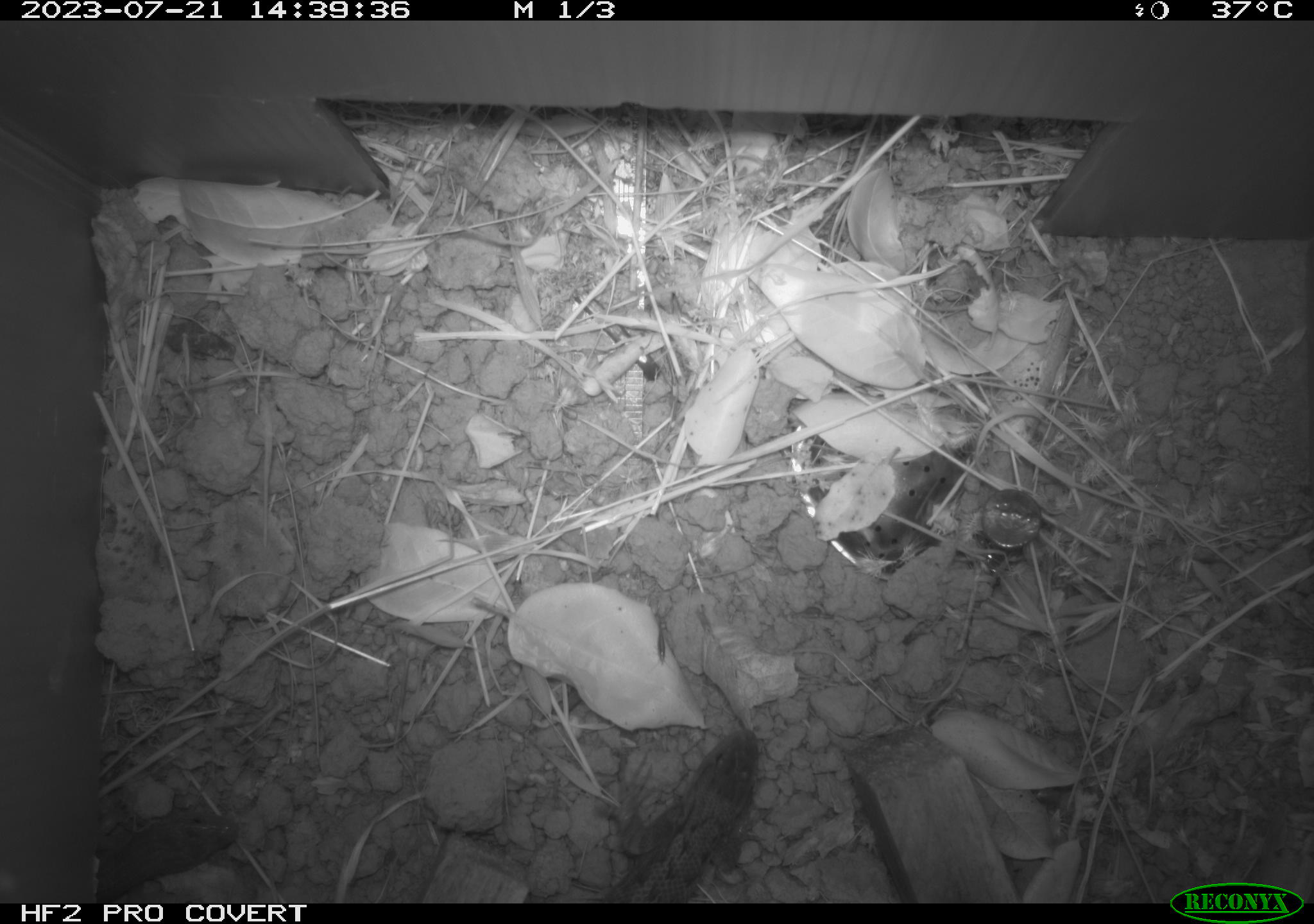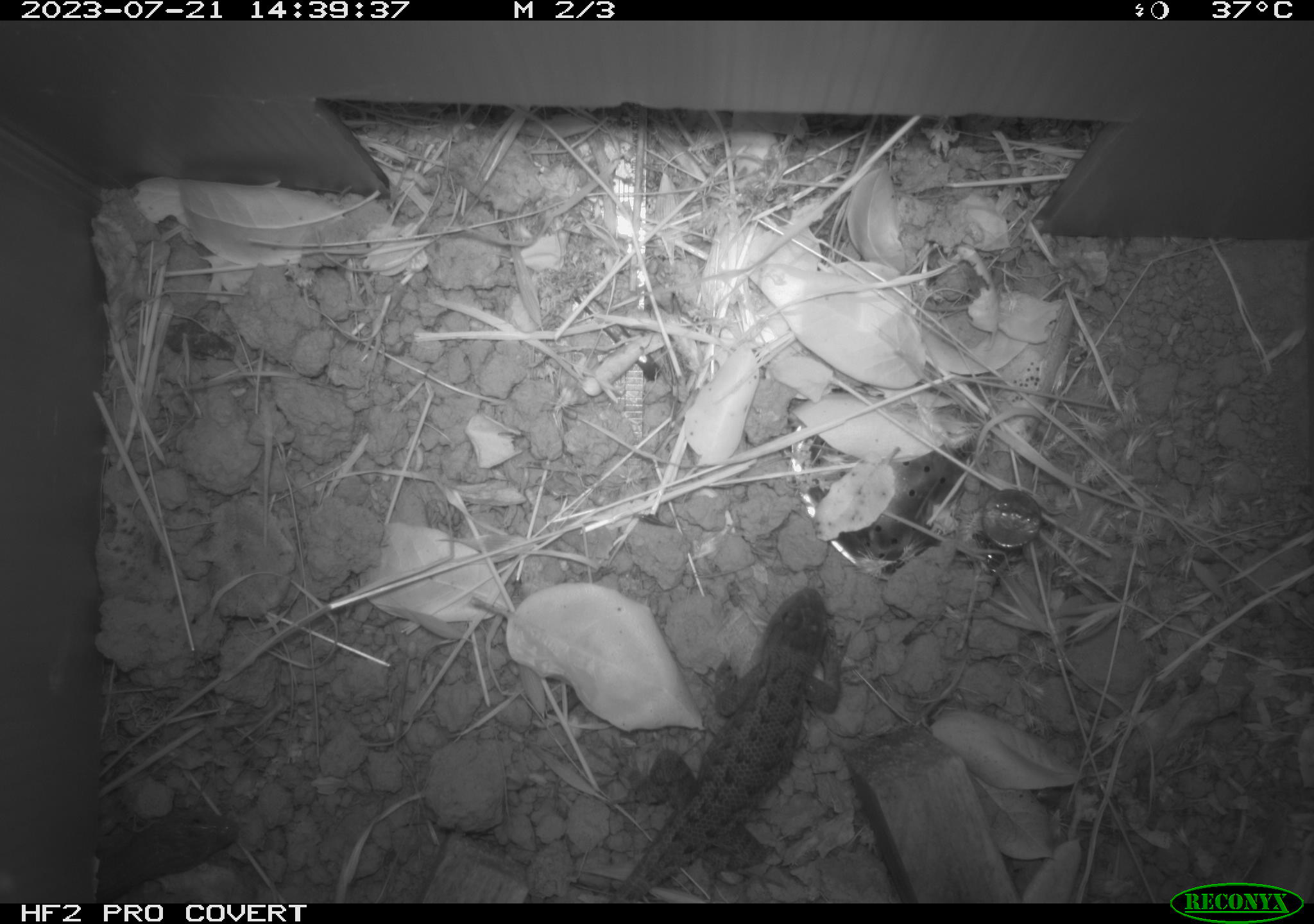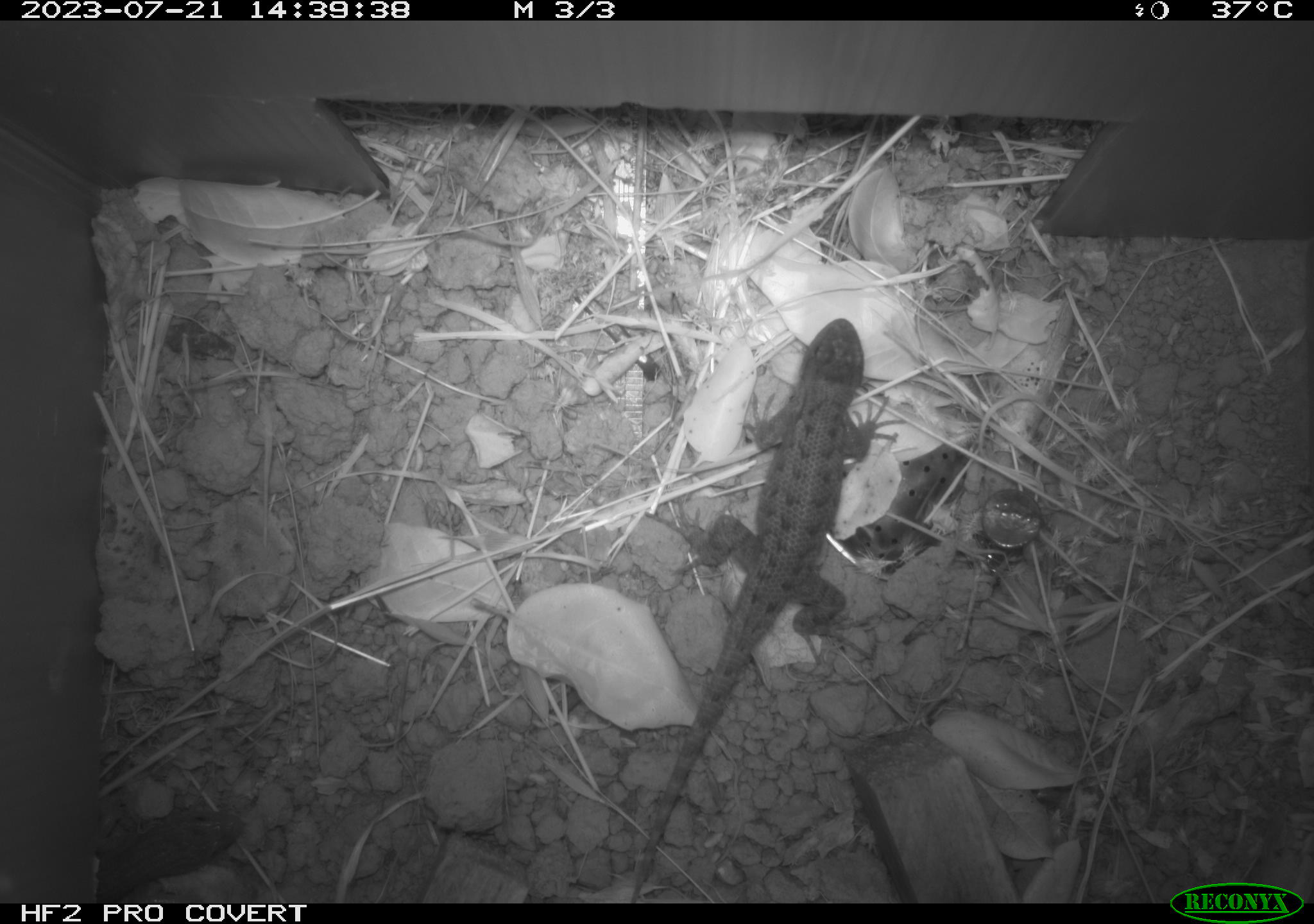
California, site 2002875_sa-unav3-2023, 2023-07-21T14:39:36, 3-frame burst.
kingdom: Animalia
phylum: Chordata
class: Reptilia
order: Squamata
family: Phrynosomatidae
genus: Sceloporus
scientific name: Sceloporus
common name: spiny lizards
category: sceloporus species